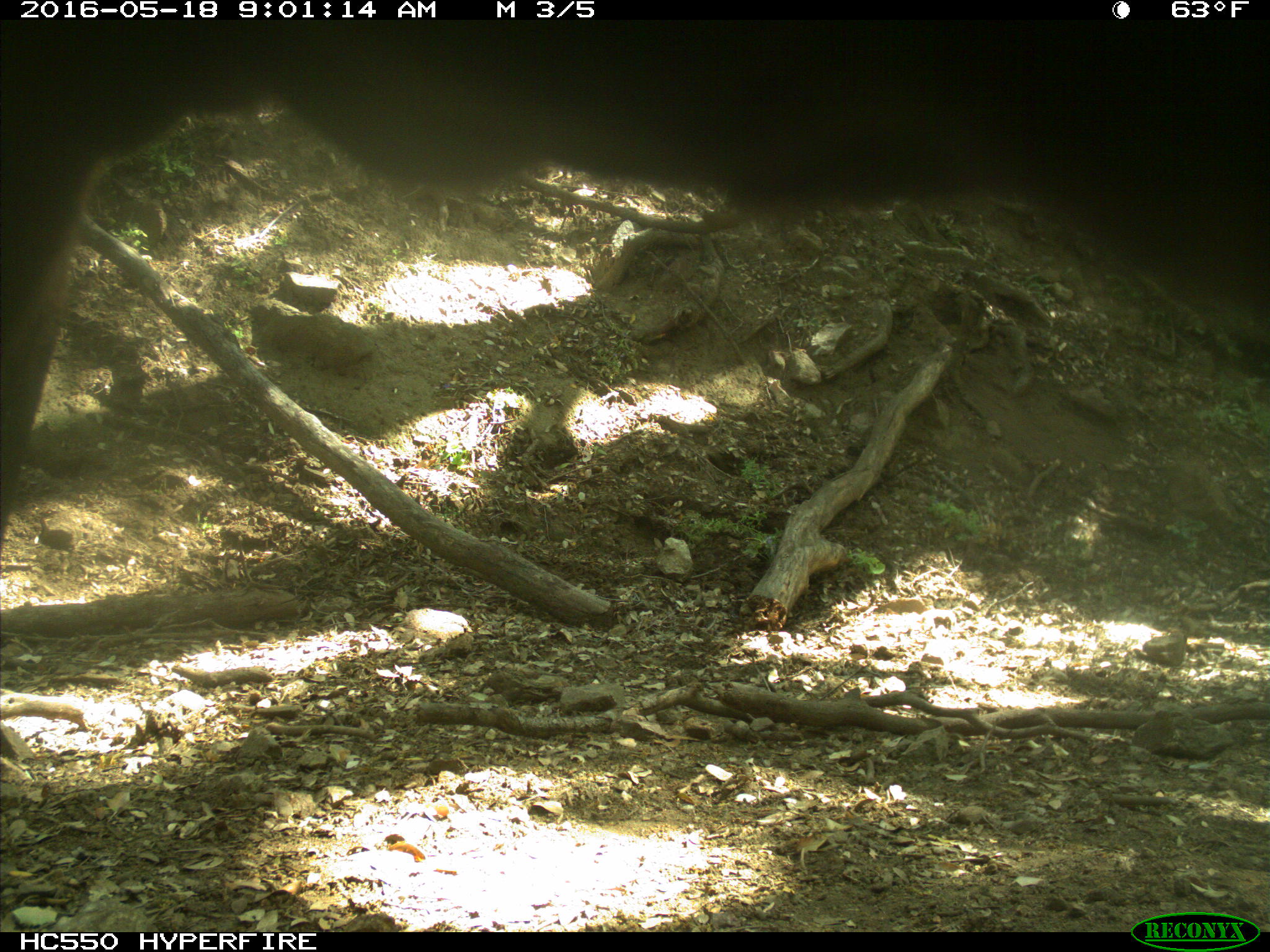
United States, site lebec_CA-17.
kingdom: Animalia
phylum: Chordata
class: Mammalia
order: Artiodactyla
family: Bovidae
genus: Bos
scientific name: Bos taurus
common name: domestic cow